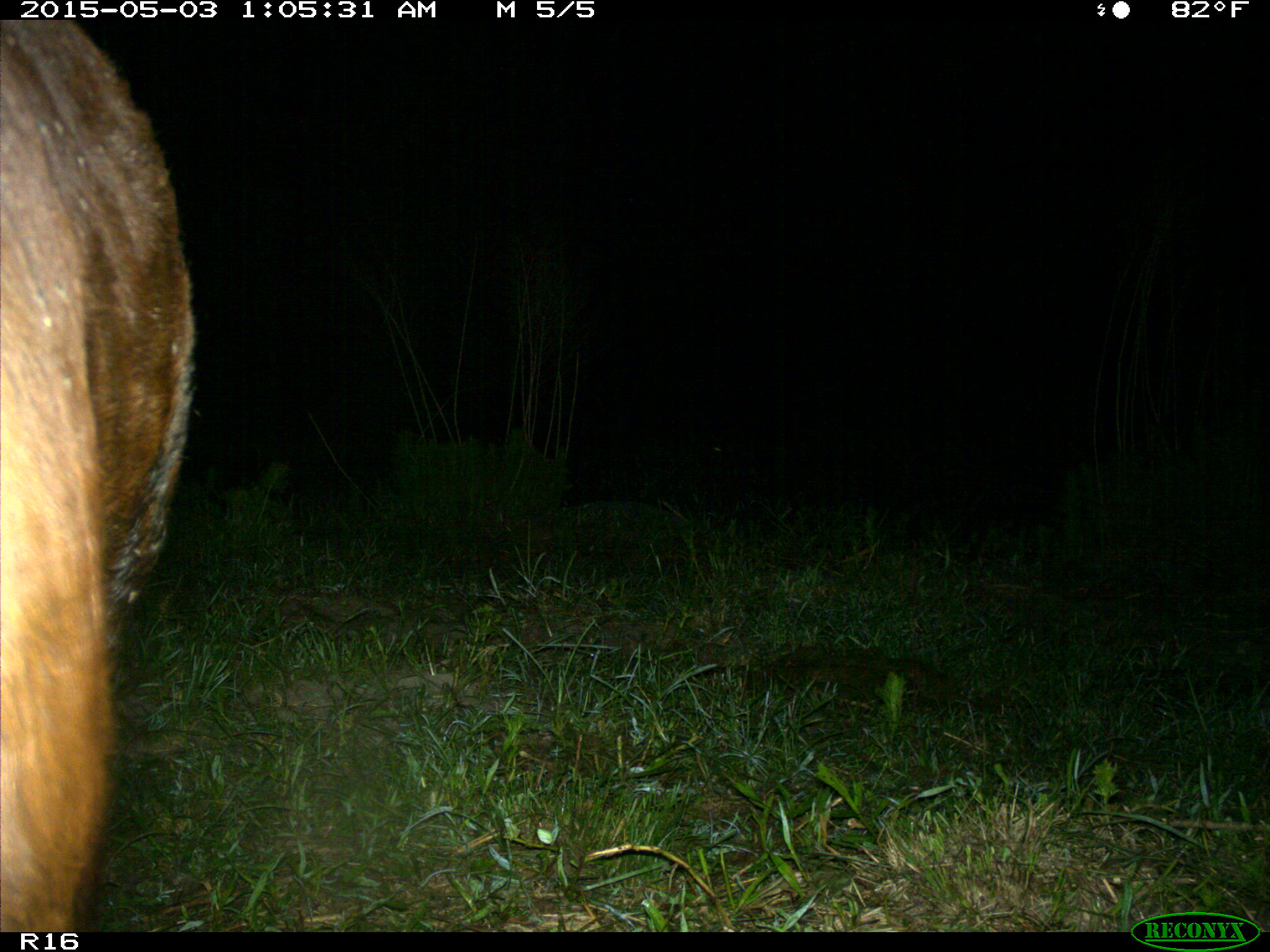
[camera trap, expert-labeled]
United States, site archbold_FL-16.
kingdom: Animalia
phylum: Chordata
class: Mammalia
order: Artiodactyla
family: Bovidae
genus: Bos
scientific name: Bos taurus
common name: domestic cow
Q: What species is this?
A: Bos taurus (domestic cow).